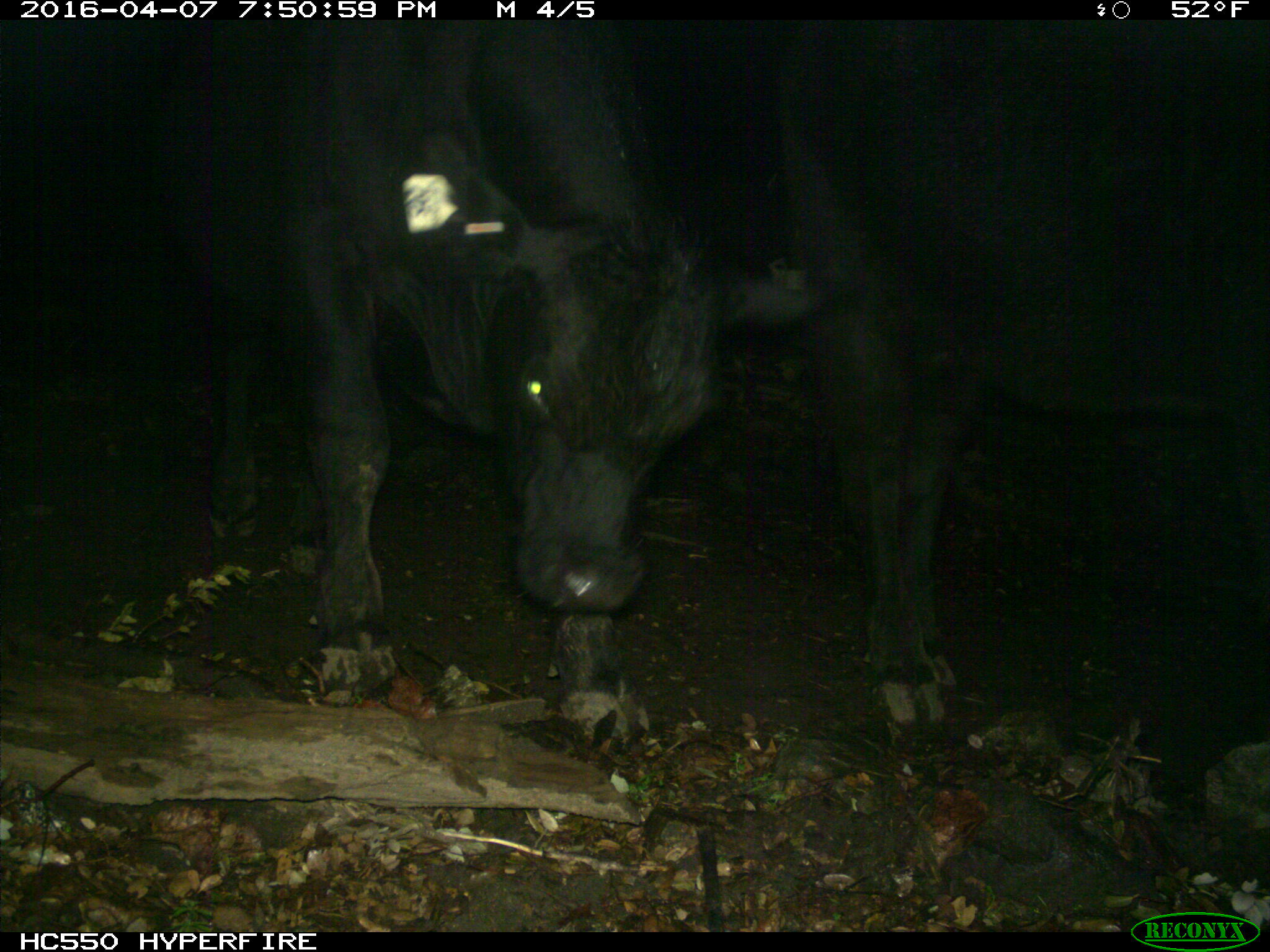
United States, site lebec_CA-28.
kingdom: Animalia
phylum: Chordata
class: Mammalia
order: Artiodactyla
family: Bovidae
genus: Bos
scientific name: Bos taurus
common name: domestic cow